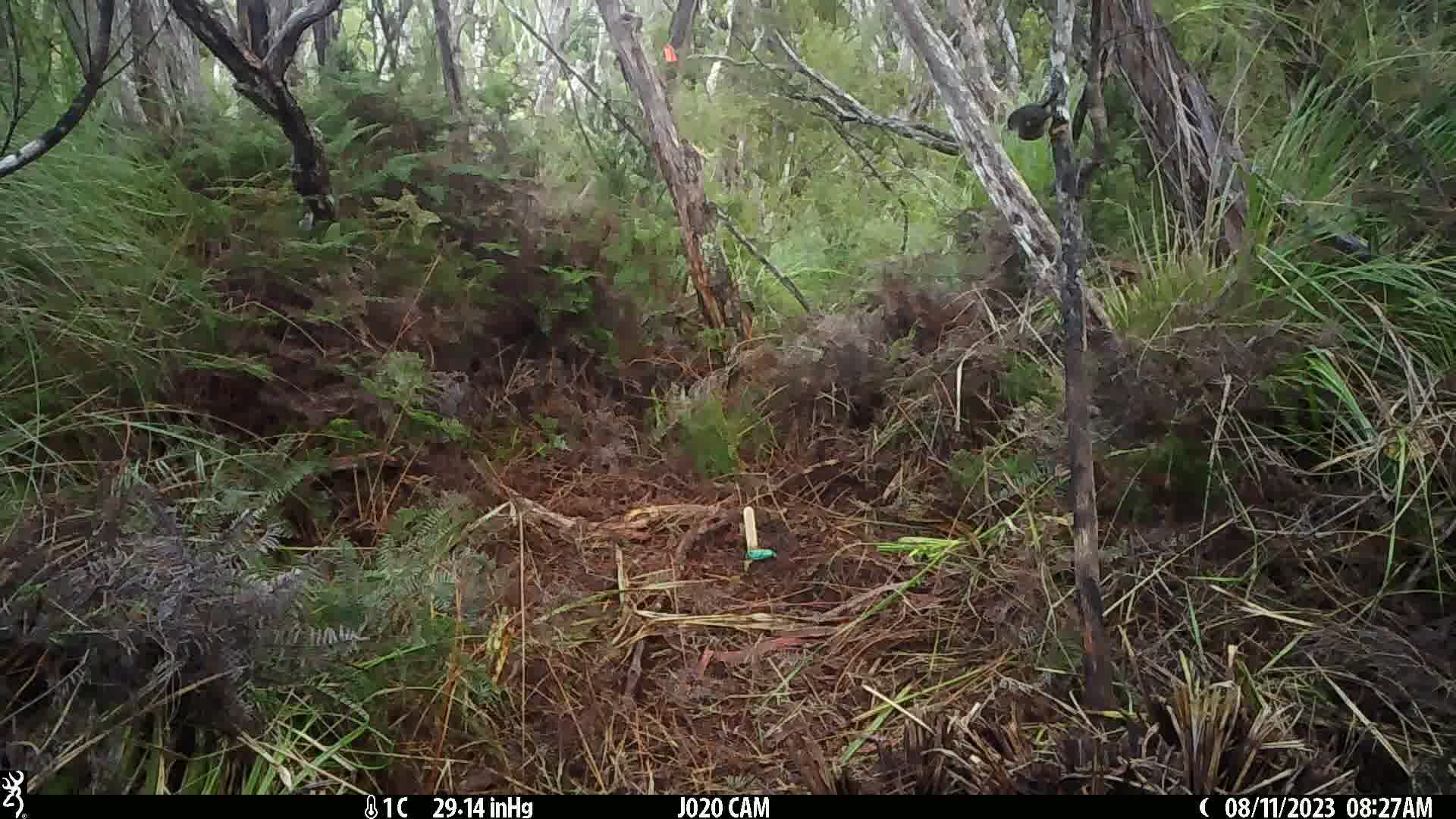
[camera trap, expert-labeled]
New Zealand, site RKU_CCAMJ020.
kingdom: Animalia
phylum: Chordata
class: Aves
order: Passeriformes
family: Petroicidae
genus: Petroica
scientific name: Petroica macrocephala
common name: tomtit